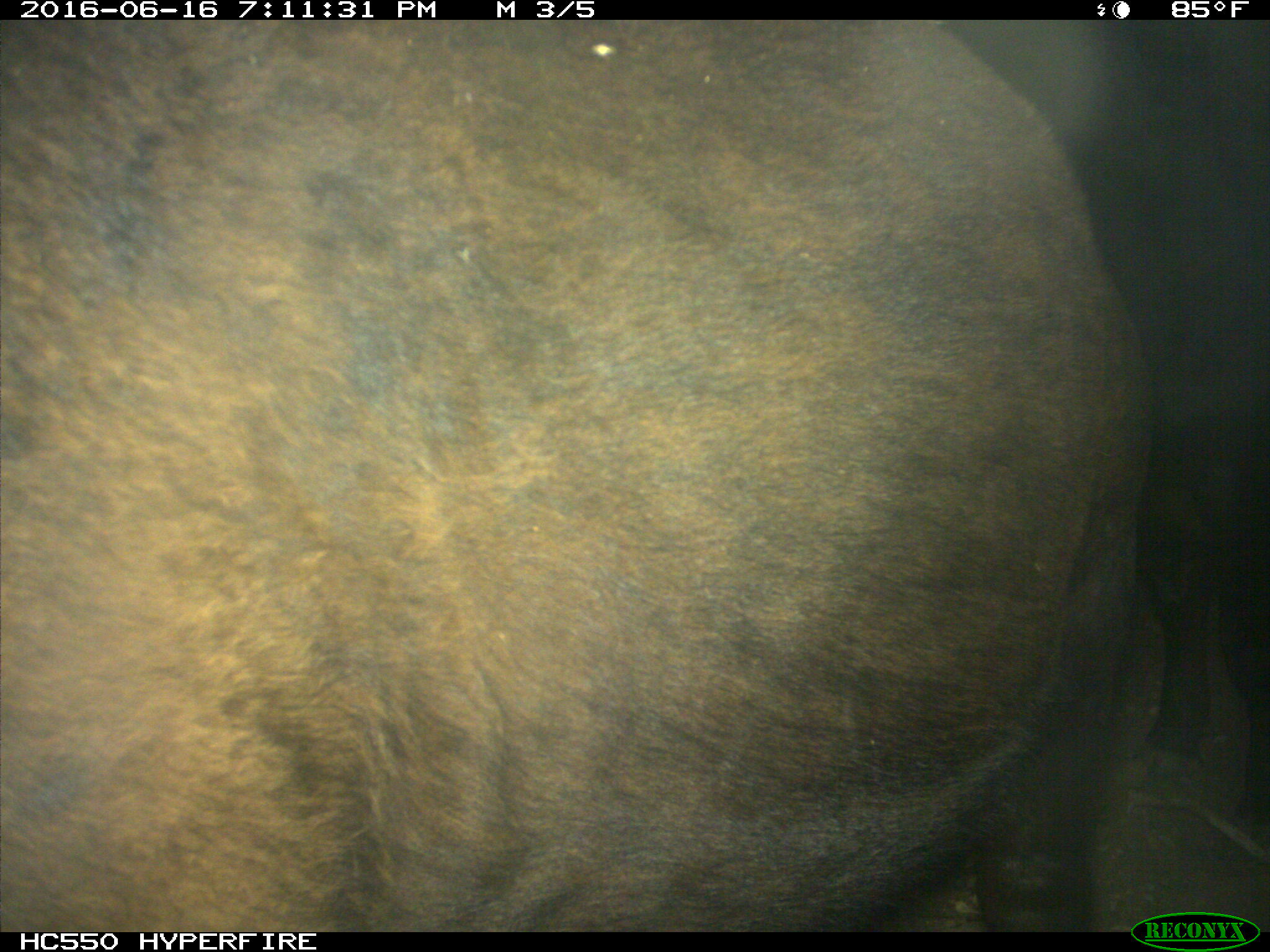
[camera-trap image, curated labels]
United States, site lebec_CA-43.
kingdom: Animalia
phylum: Chordata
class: Mammalia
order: Artiodactyla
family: Bovidae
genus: Bos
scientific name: Bos taurus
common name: domestic cow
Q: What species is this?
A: Bos taurus (domestic cow).